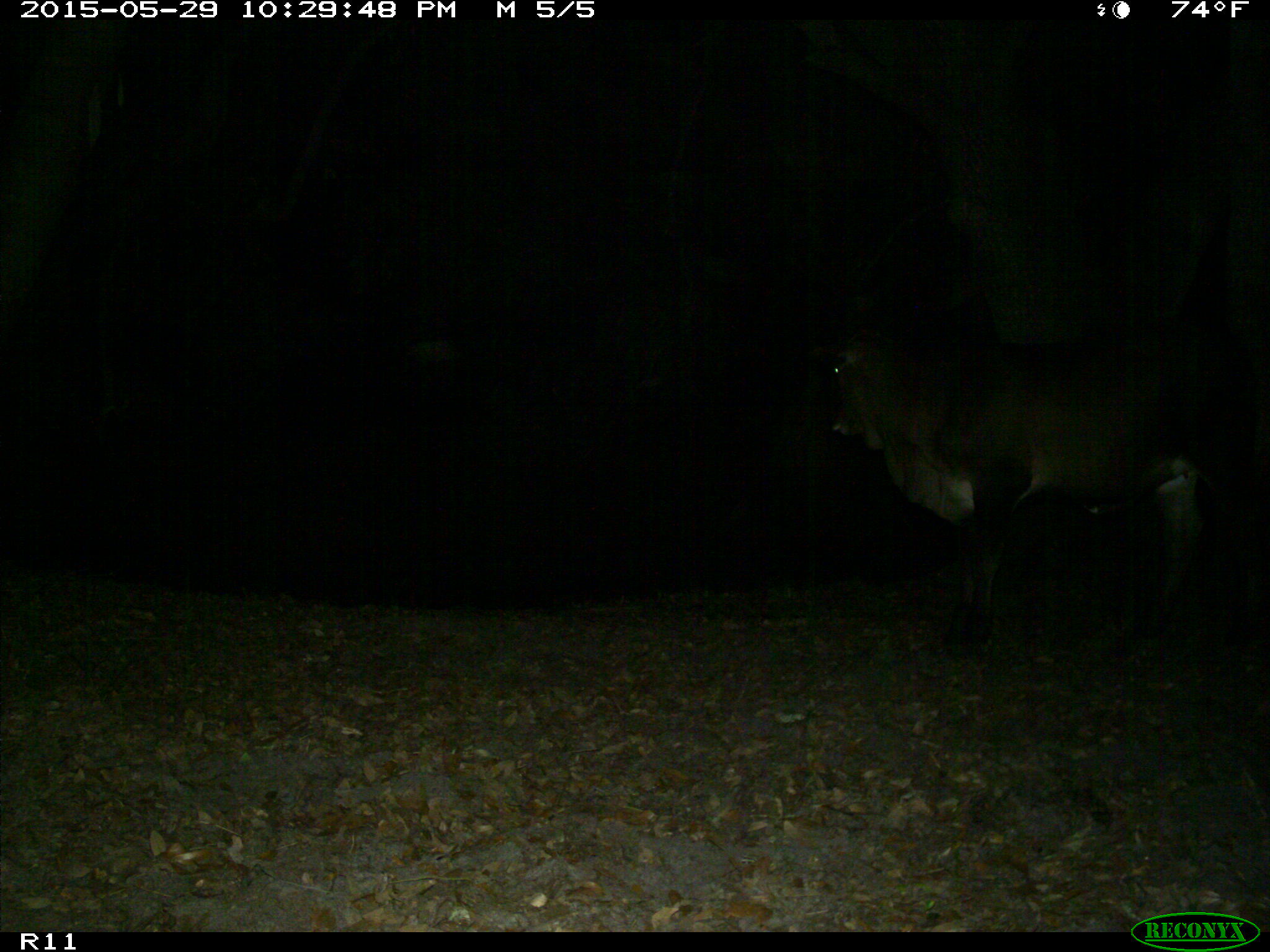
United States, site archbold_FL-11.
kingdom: Animalia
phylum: Chordata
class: Mammalia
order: Artiodactyla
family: Bovidae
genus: Bos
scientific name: Bos taurus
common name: domestic cow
Bos taurus (domestic cow).